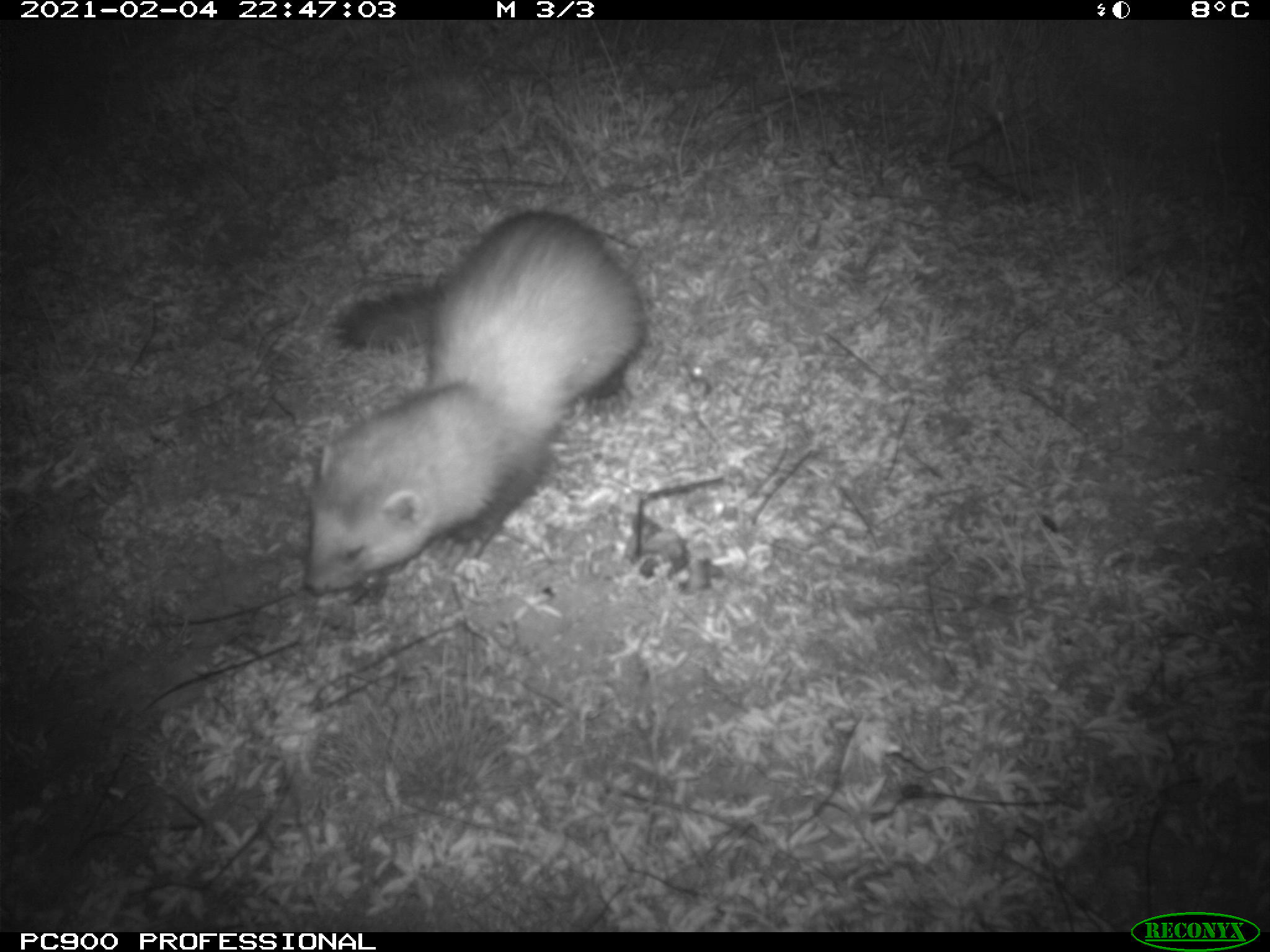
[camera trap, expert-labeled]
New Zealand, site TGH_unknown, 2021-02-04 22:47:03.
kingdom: Animalia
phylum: Chordata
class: Mammalia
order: Carnivora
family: Mustelidae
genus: Mustela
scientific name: Mustela furo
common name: ferret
Ferret (Mustela furo).